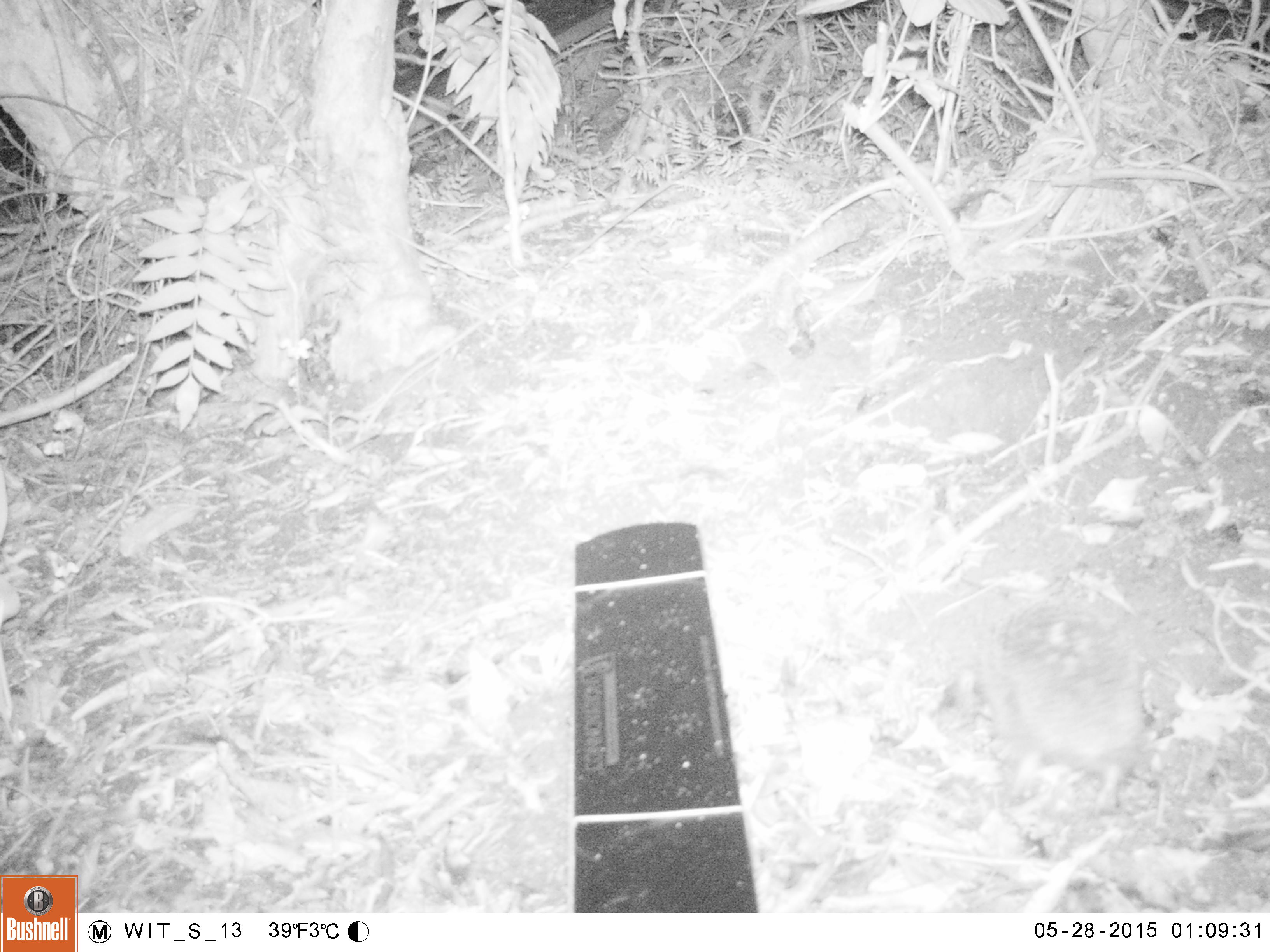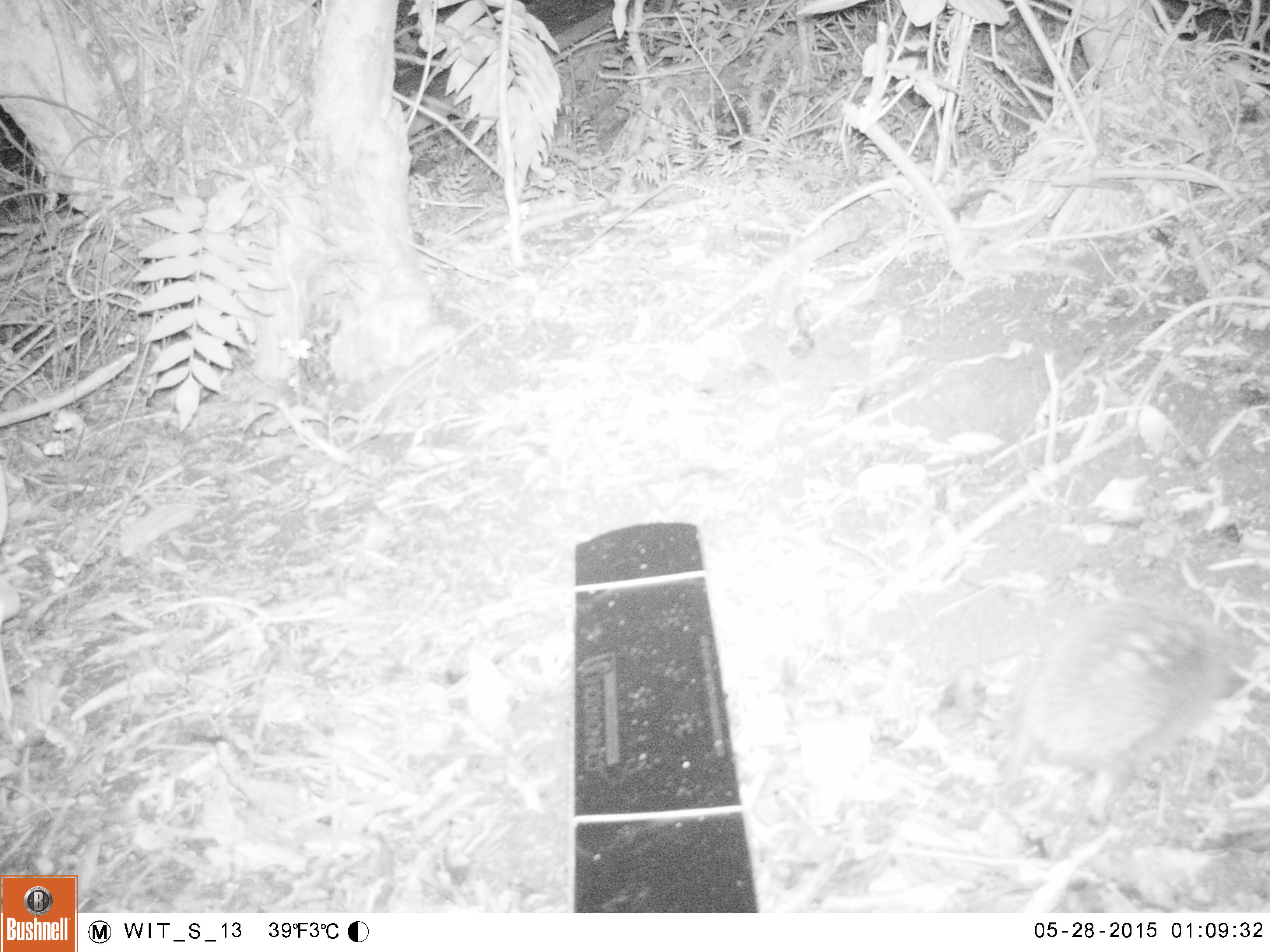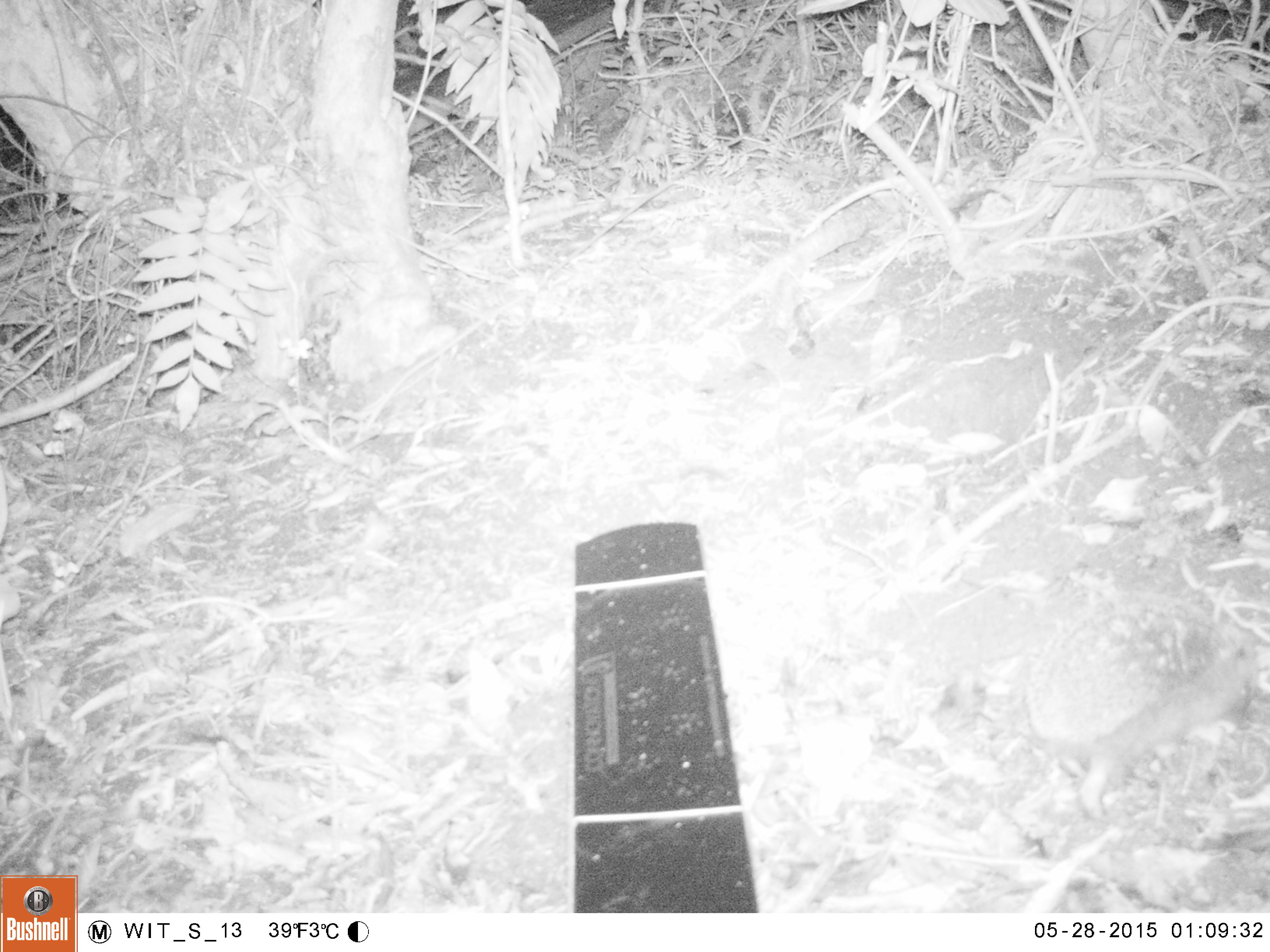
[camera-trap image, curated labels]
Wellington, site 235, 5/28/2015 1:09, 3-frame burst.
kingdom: Animalia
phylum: Chordata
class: Mammalia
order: Eulipotyphla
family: Erinaceidae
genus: Erinaceus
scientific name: Erinaceus europaeus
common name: hedgehog